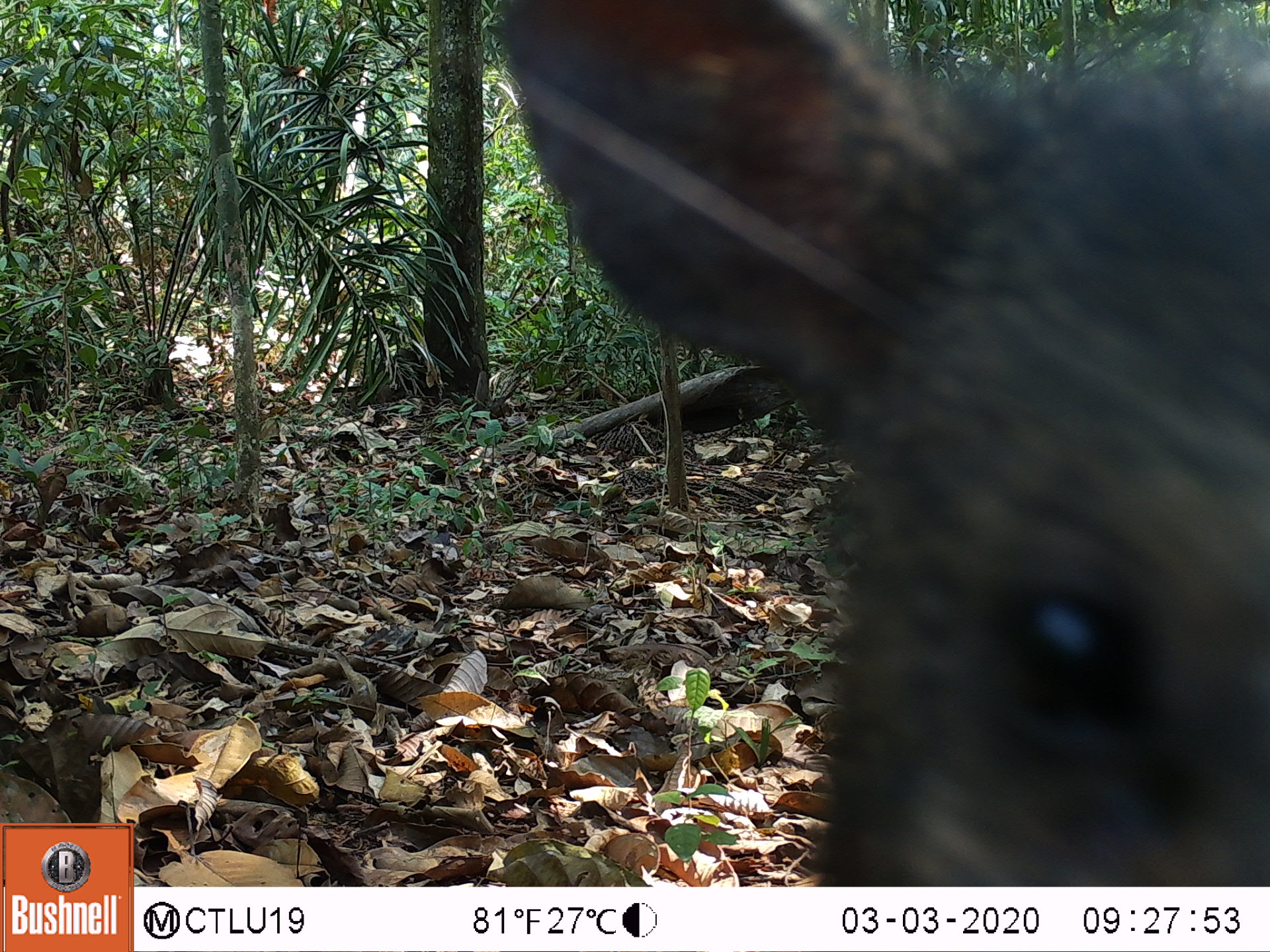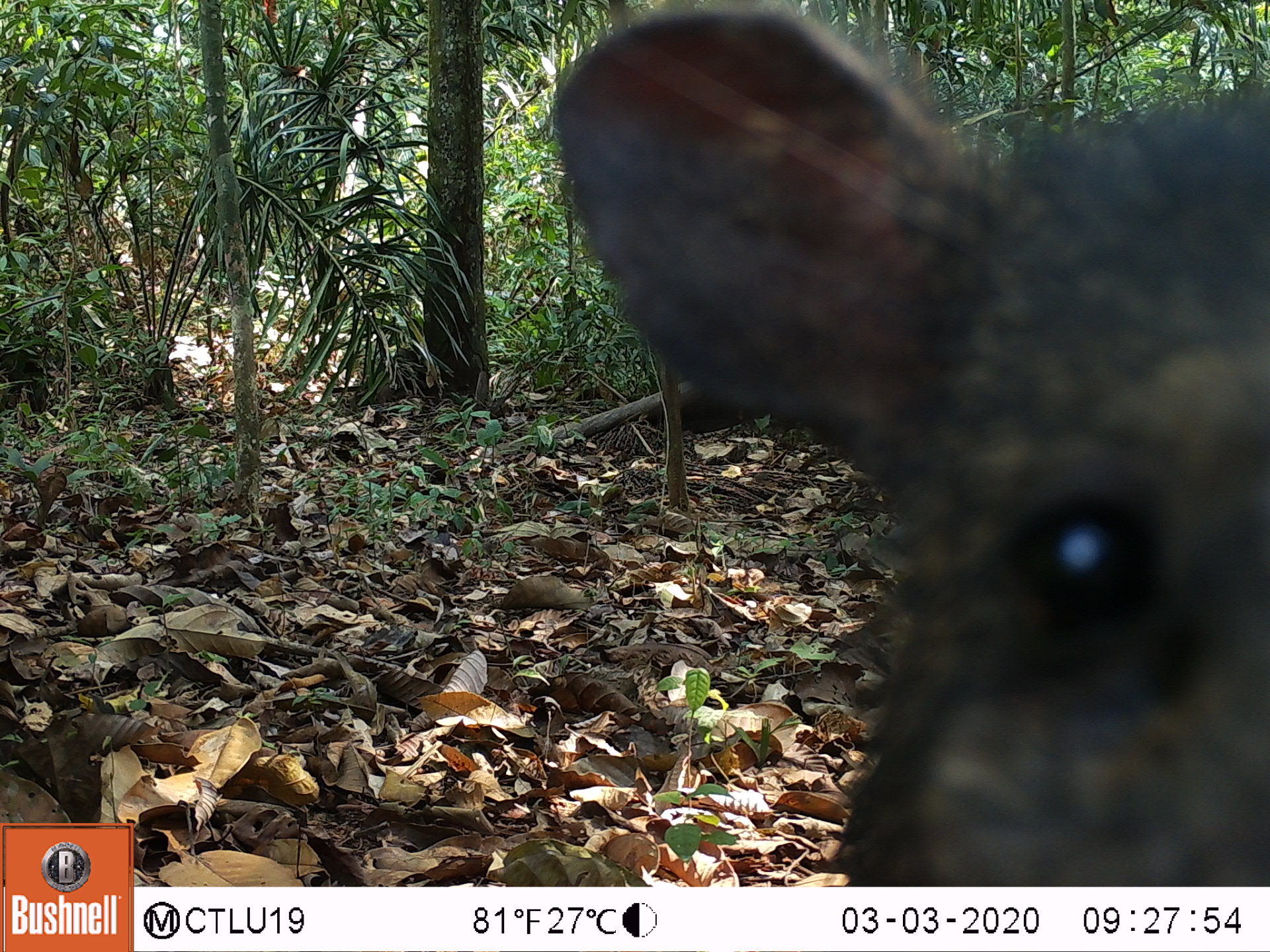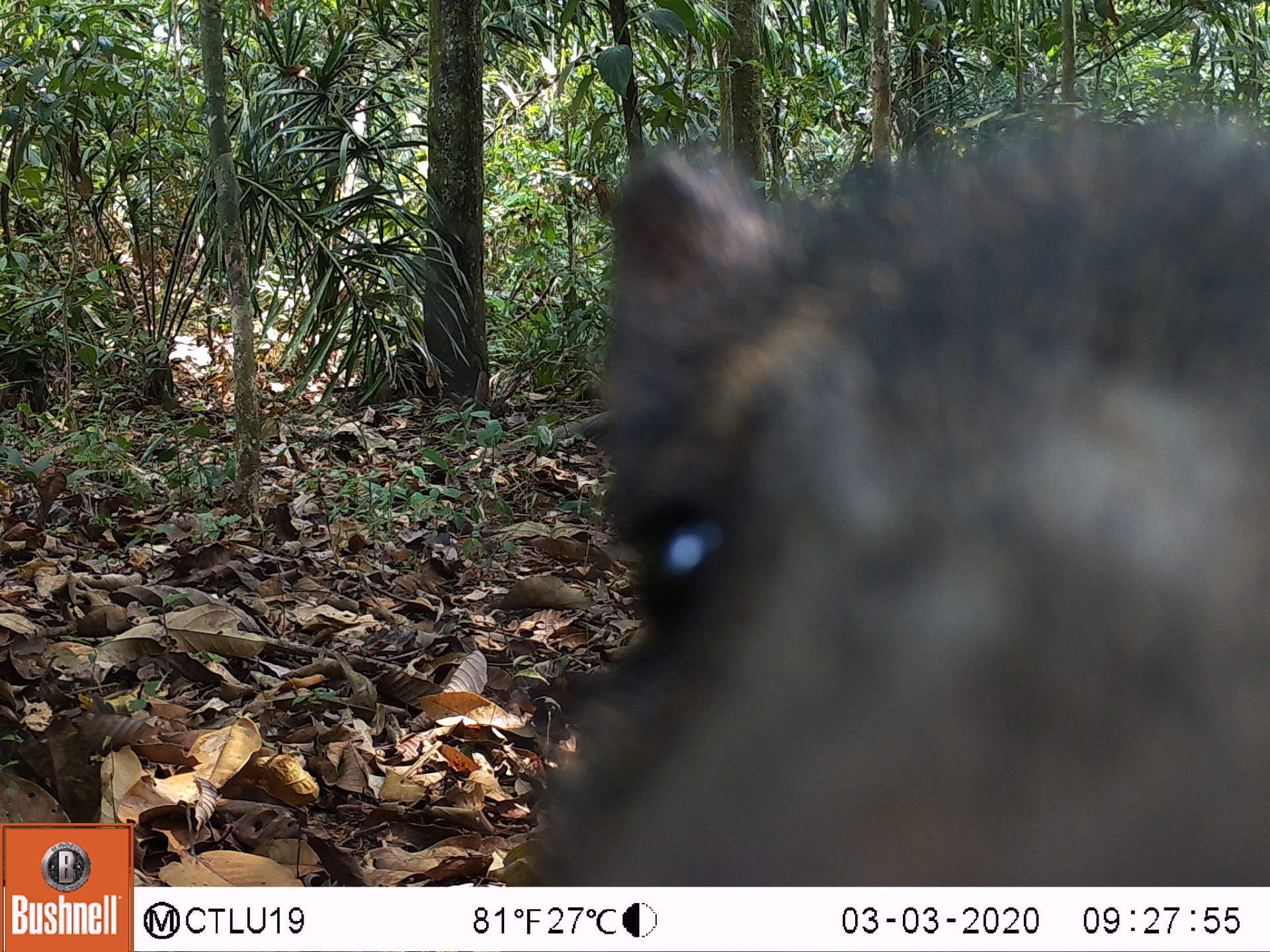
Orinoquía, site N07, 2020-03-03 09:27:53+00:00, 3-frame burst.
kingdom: Animalia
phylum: Chordata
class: Mammalia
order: Artiodactyla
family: Tayassuidae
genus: Pecari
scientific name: Pecari tajacu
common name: collared peccary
Collared peccary (Pecari tajacu).